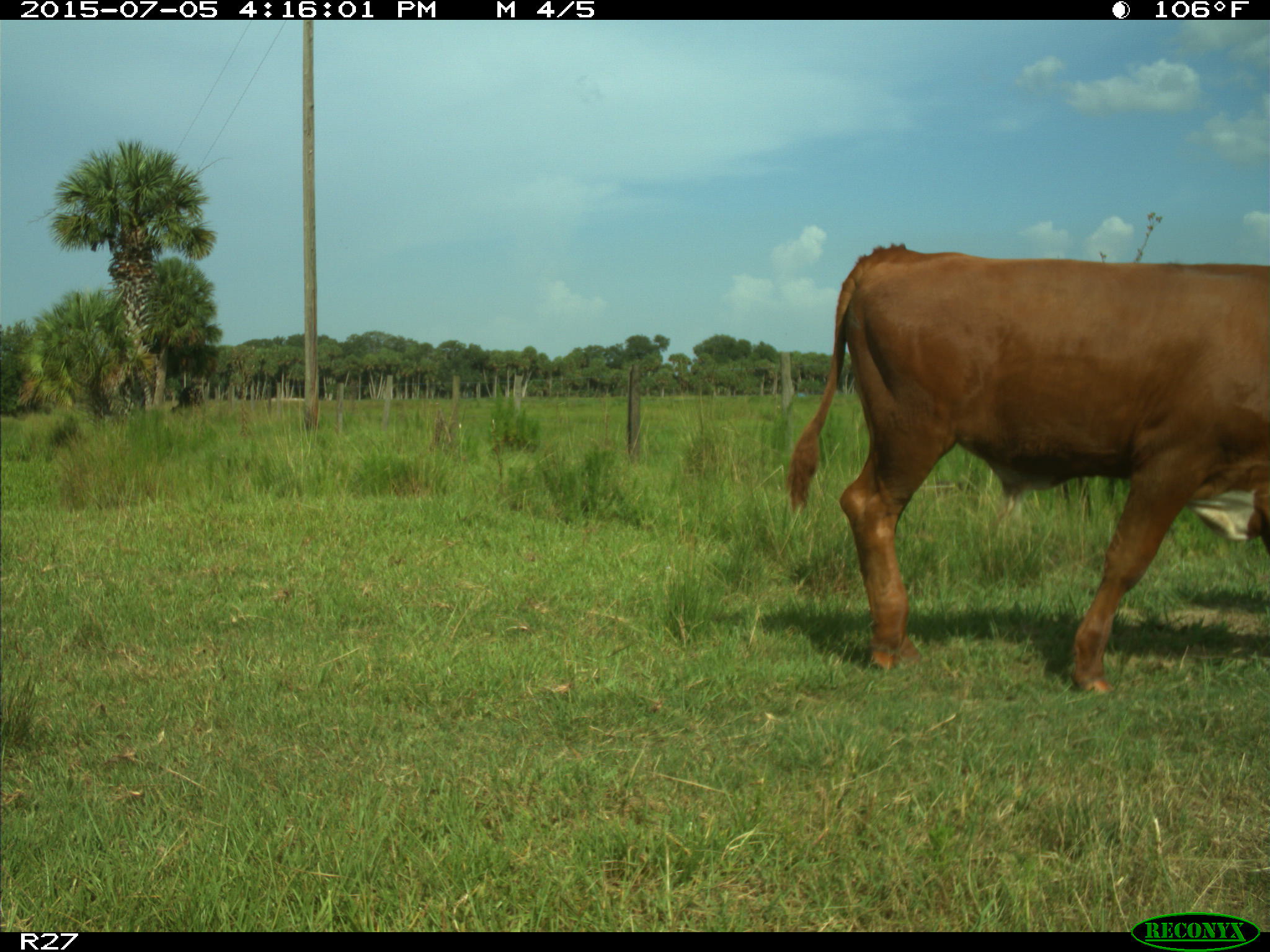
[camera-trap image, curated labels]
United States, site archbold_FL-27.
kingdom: Animalia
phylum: Chordata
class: Mammalia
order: Artiodactyla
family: Bovidae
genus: Bos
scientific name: Bos taurus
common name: domestic cow